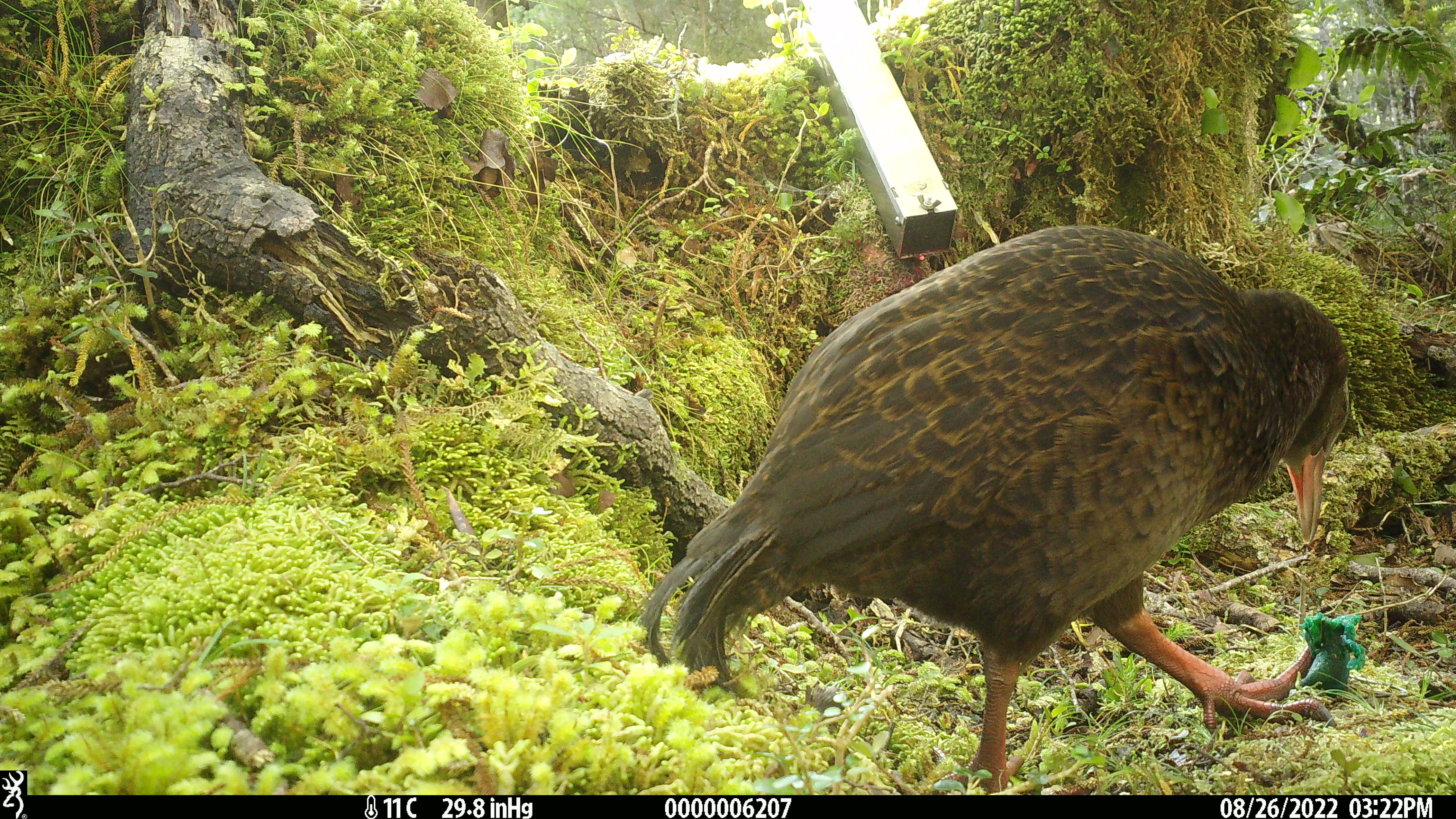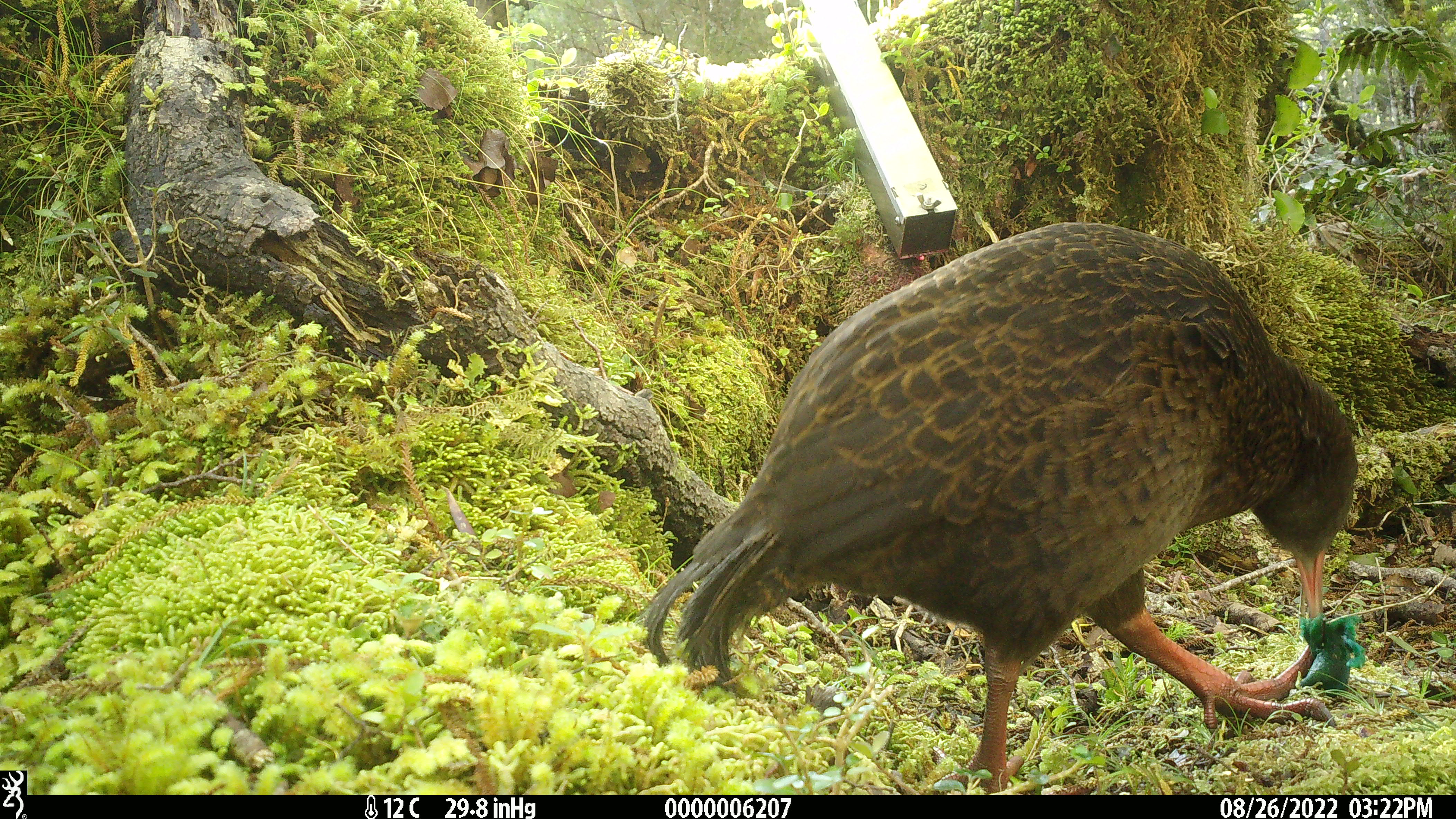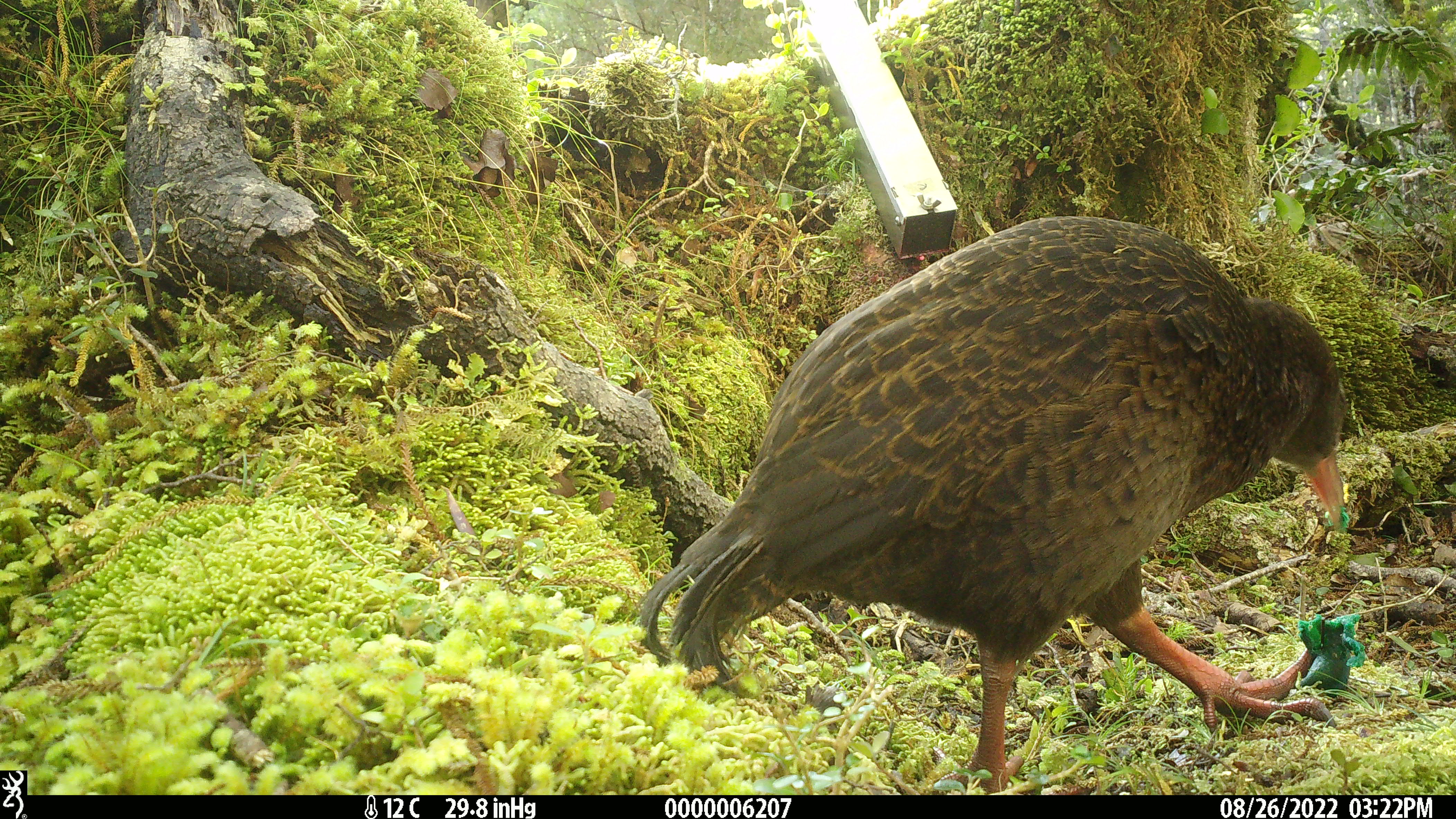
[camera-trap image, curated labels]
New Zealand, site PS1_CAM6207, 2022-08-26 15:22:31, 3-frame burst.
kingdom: Animalia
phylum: Chordata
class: Aves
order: Gruiformes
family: Rallidae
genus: Gallirallus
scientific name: Gallirallus australis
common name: weka